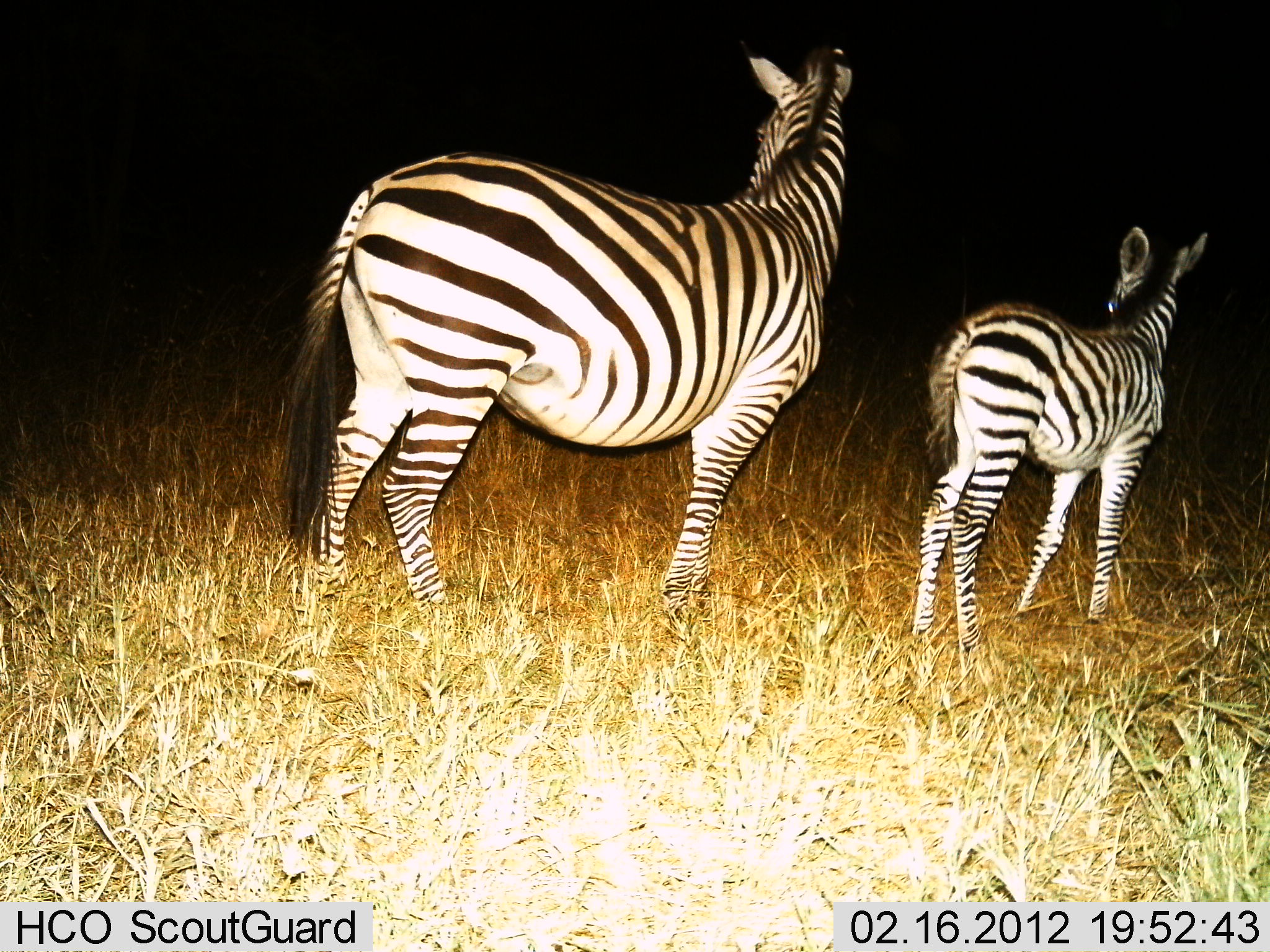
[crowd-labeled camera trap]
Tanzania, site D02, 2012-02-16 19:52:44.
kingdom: Animalia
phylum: Chordata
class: Mammalia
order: Perissodactyla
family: Equidae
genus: Equus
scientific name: Equus quagga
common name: plains zebra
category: zebra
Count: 2.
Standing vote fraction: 100%.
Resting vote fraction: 0%.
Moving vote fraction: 0%.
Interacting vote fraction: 0%.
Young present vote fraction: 88%.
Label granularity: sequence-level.